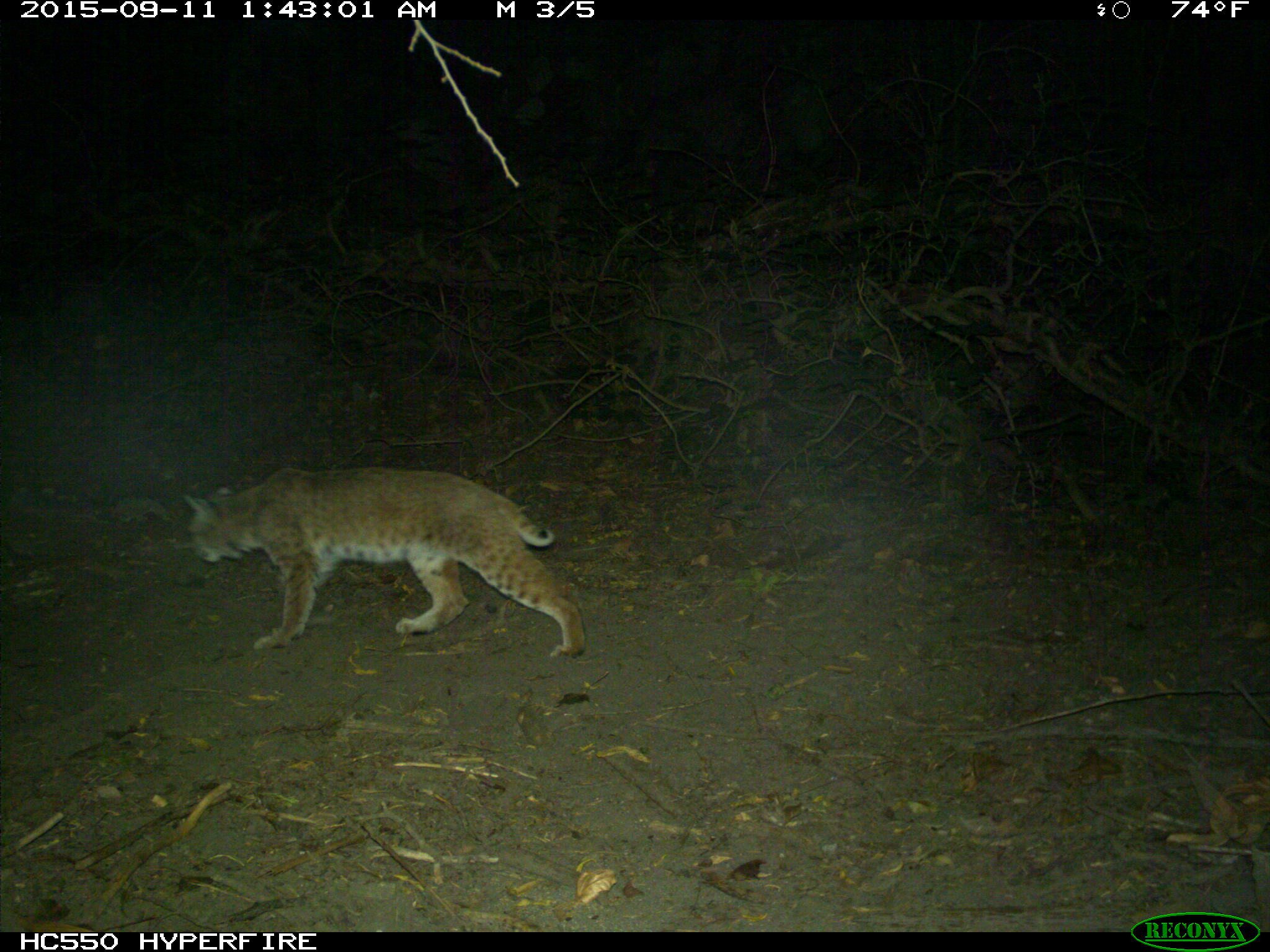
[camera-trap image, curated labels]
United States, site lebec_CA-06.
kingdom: Animalia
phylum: Chordata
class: Mammalia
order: Carnivora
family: Felidae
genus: Lynx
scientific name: Lynx rufus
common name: bobcat